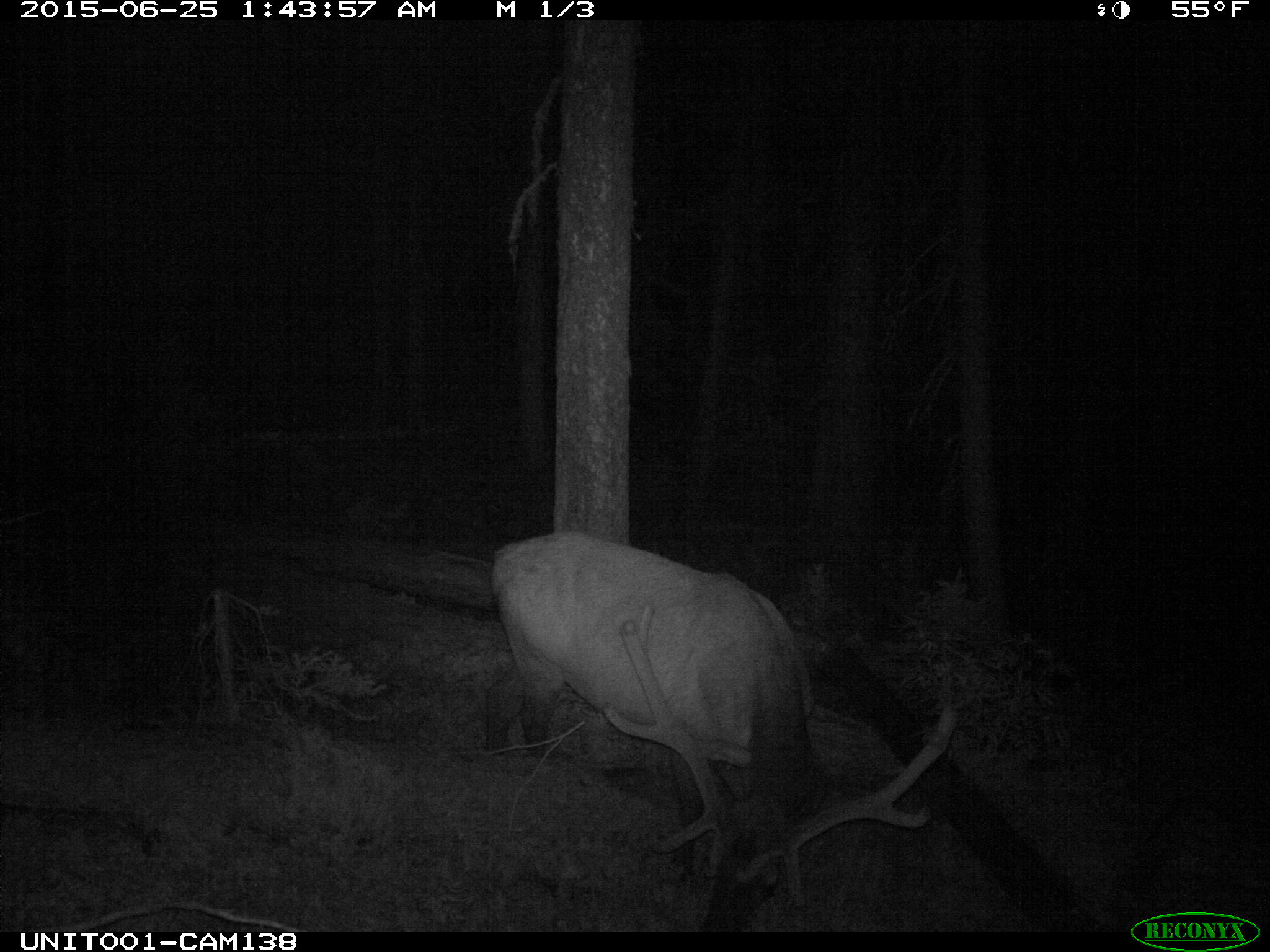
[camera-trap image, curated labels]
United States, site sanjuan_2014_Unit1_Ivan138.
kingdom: Animalia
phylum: Chordata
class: Mammalia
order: Artiodactyla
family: Cervidae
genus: Cervus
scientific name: Cervus elaphus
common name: red deer